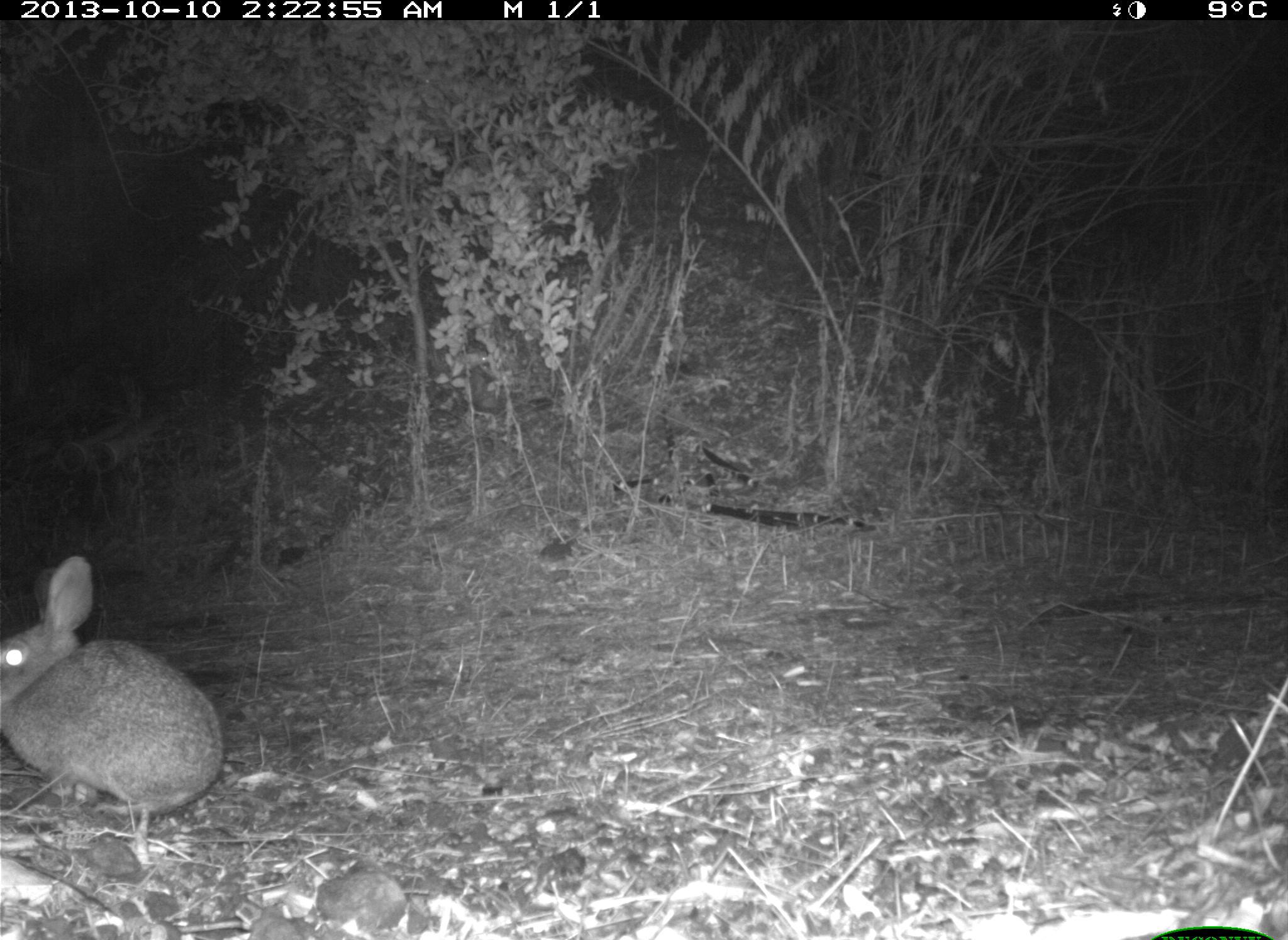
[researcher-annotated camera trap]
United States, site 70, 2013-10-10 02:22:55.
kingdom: Animalia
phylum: Chordata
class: Mammalia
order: Lagomorpha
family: Leporidae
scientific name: Leporidae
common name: rabbits and hares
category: rabbit